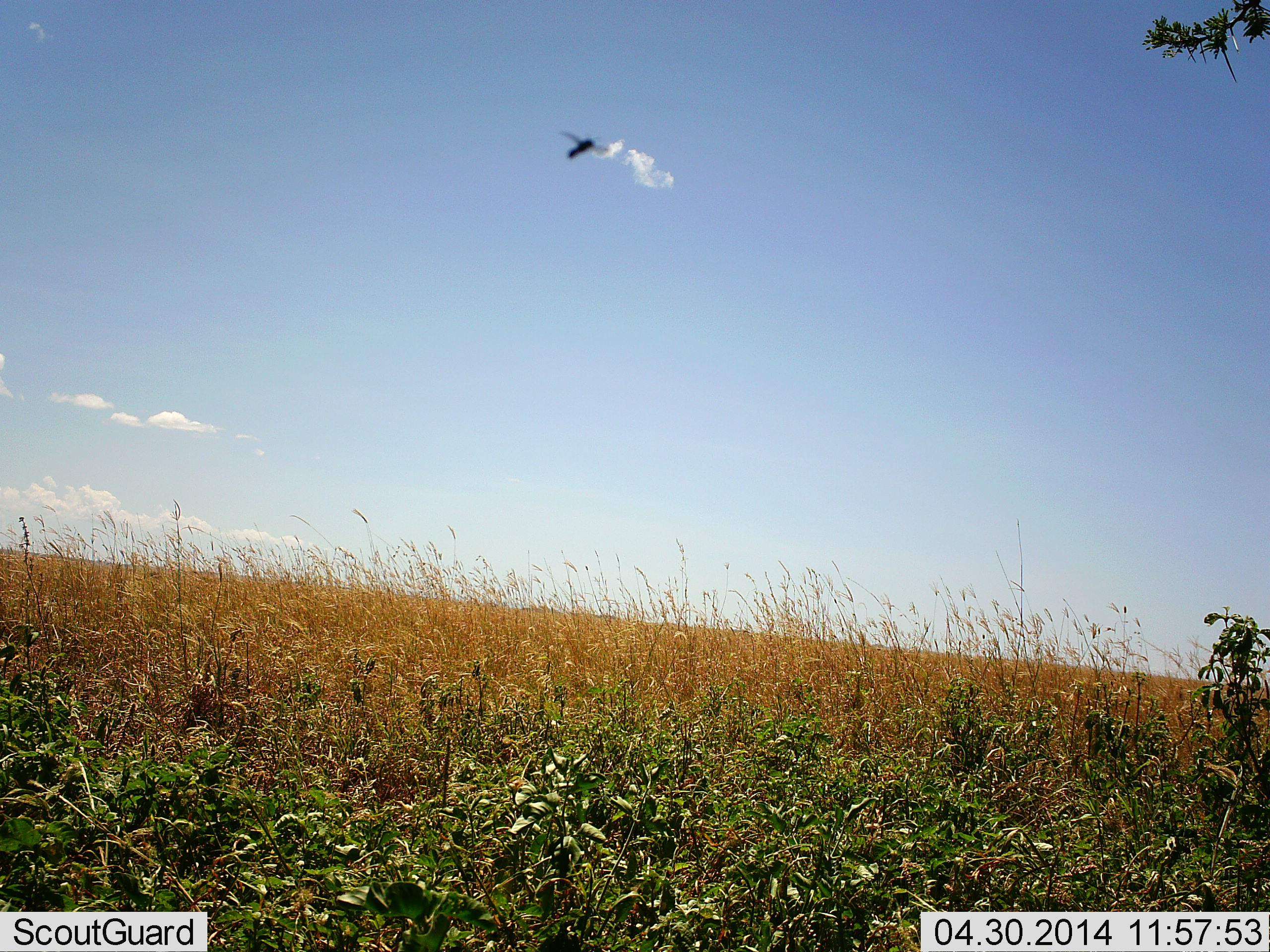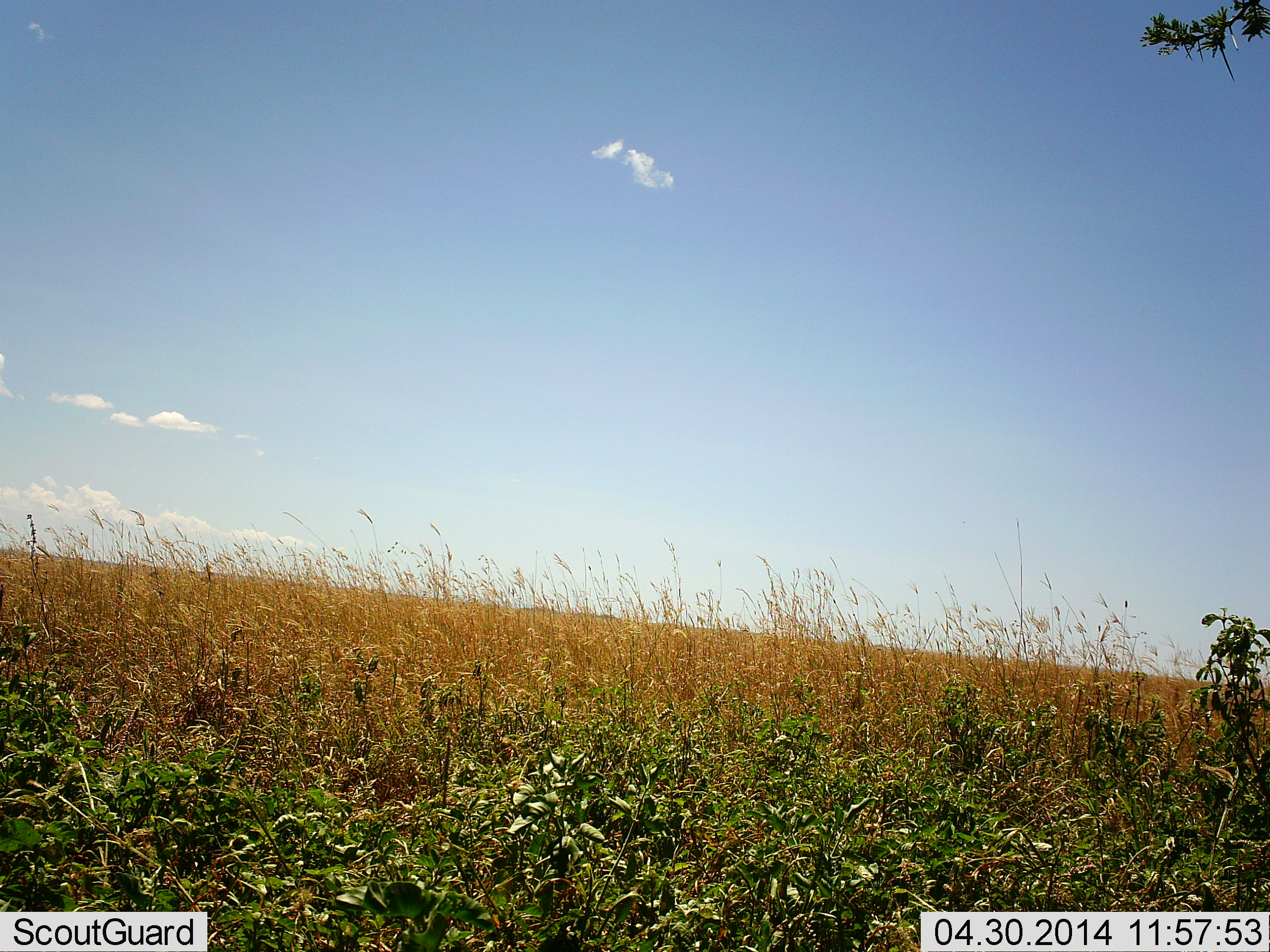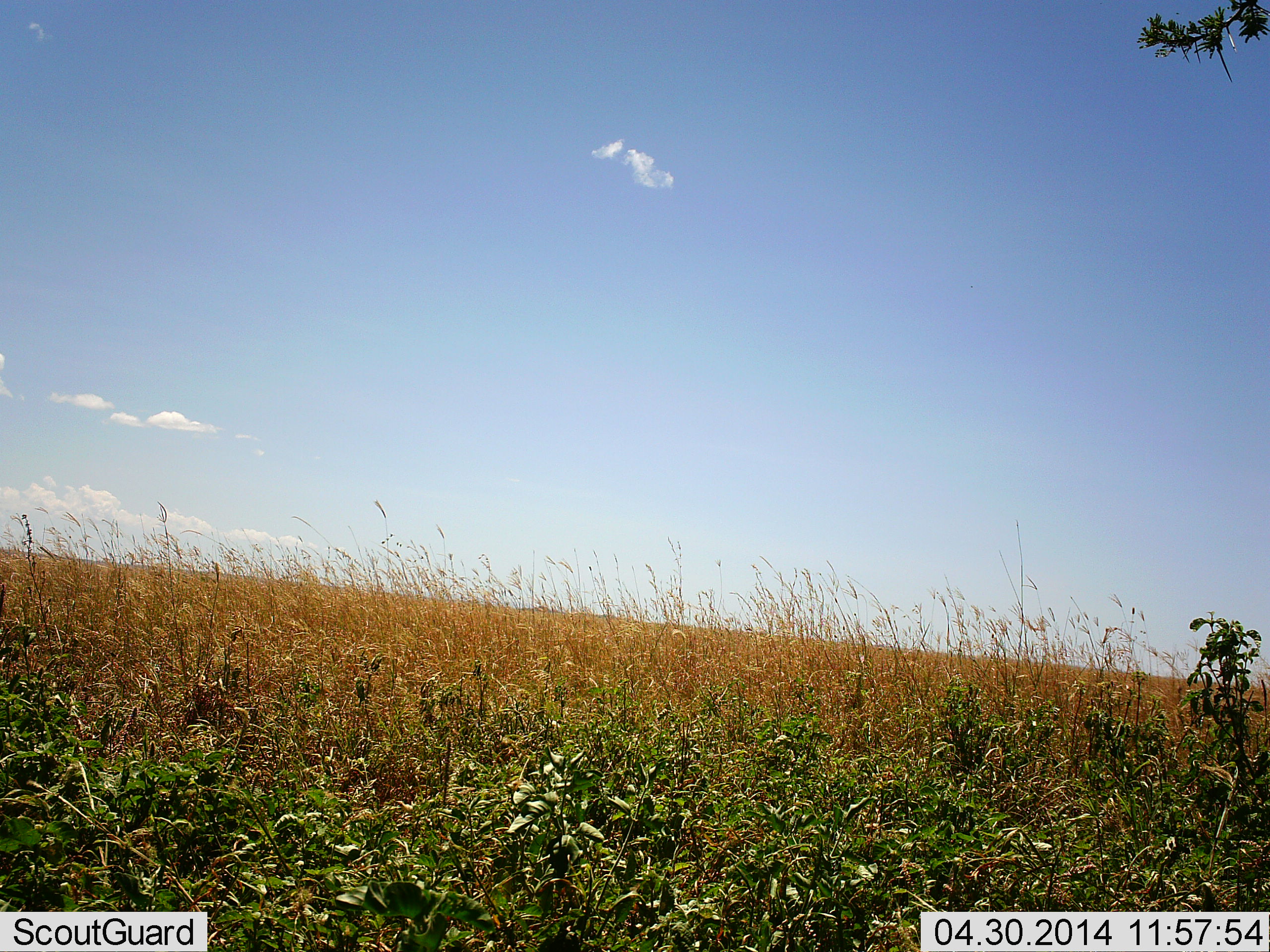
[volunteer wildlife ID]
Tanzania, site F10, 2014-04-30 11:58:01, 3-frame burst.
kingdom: Animalia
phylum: Arthropoda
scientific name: Arthropoda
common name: arthropods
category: insectspider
Insectspider (arthropods) (Arthropoda), count 1. Behavior (volunteer vote fractions): standing 0%, resting 0%, moving 100%, interacting 0%. Young present (vote fraction): 0%. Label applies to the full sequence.